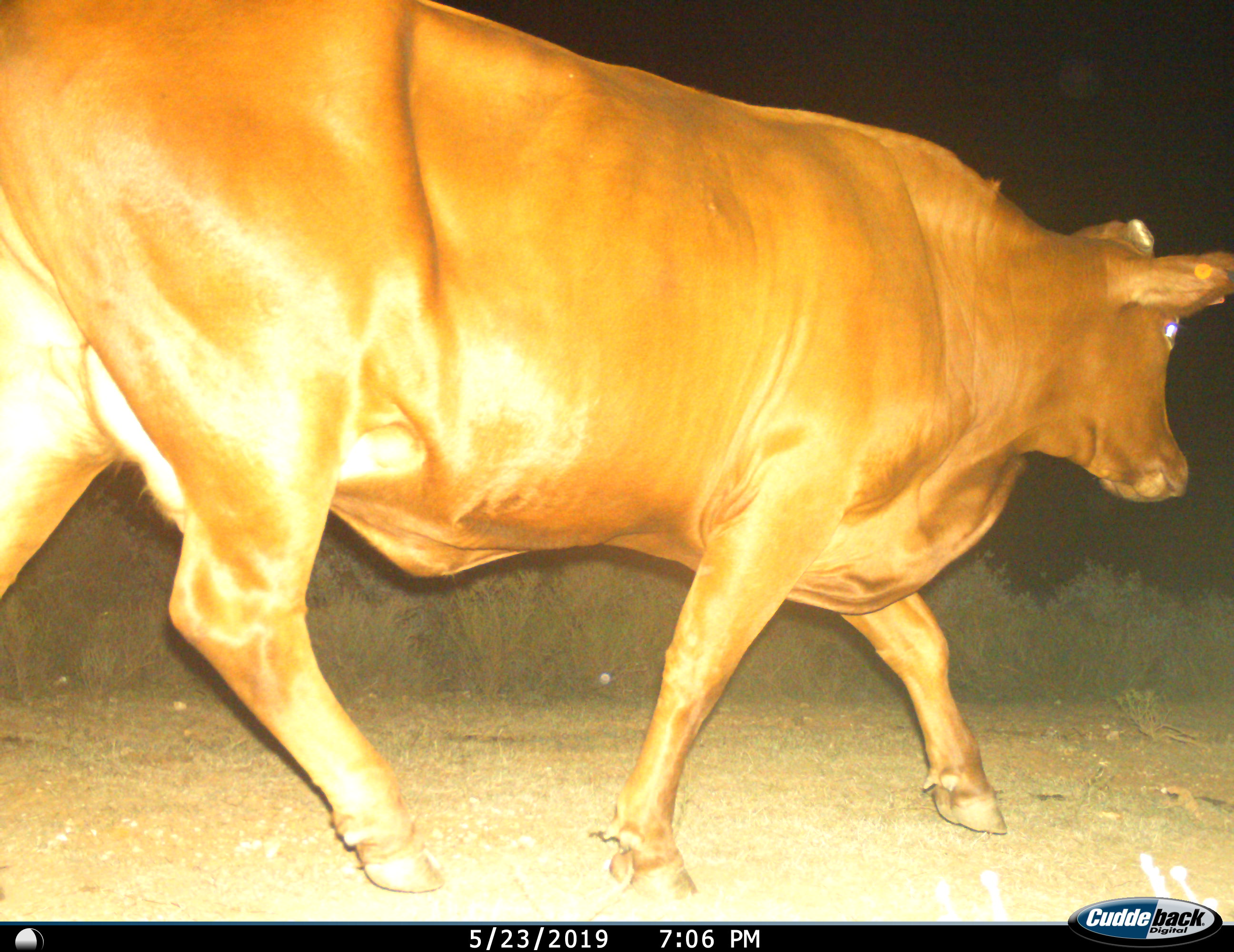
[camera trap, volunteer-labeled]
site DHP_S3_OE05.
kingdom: Animalia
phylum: Chordata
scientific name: Vertebrata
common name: domestic animal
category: domesticanimal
Domesticanimal (domestic animal) (Vertebrata), count 1. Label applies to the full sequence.